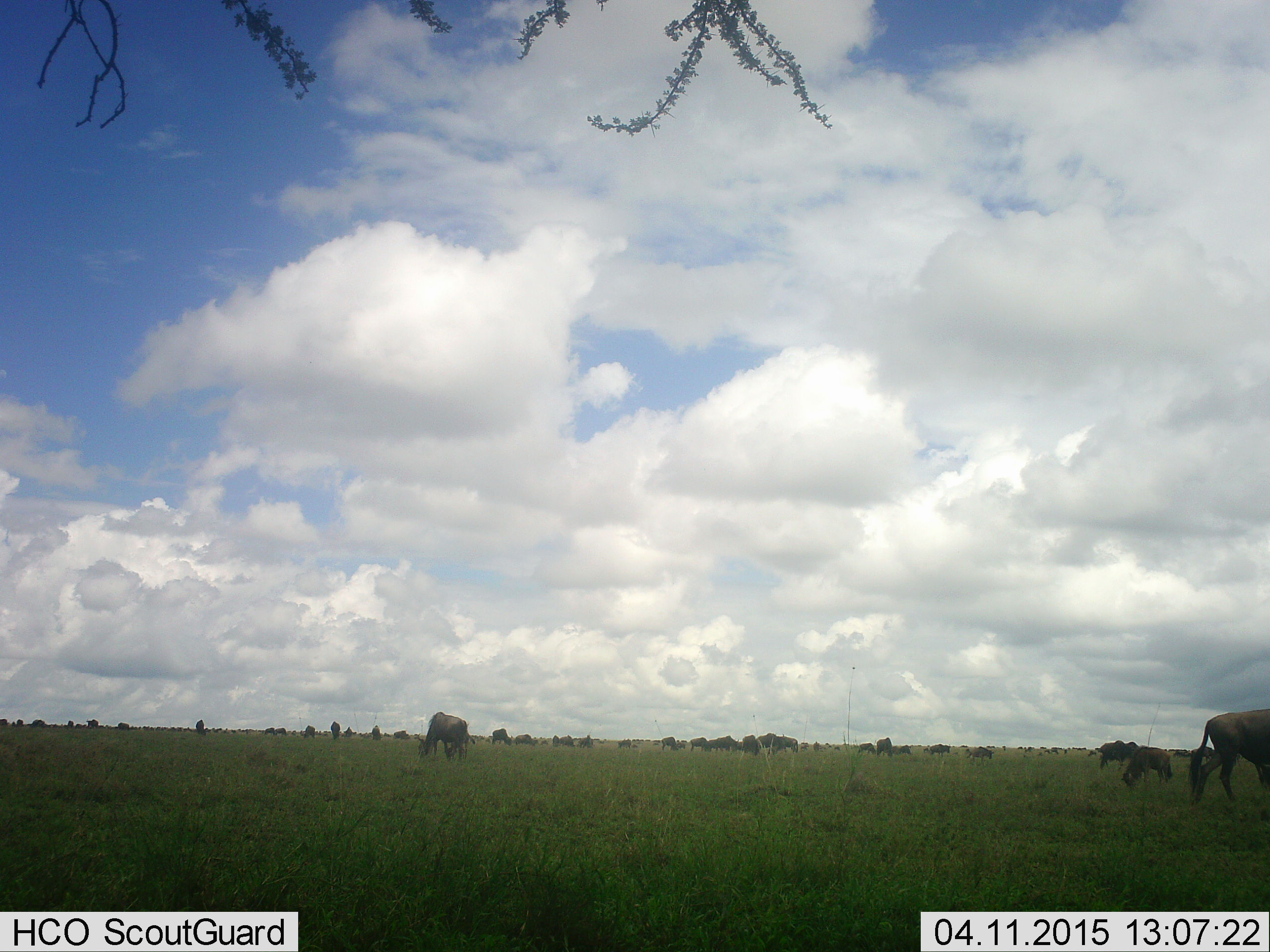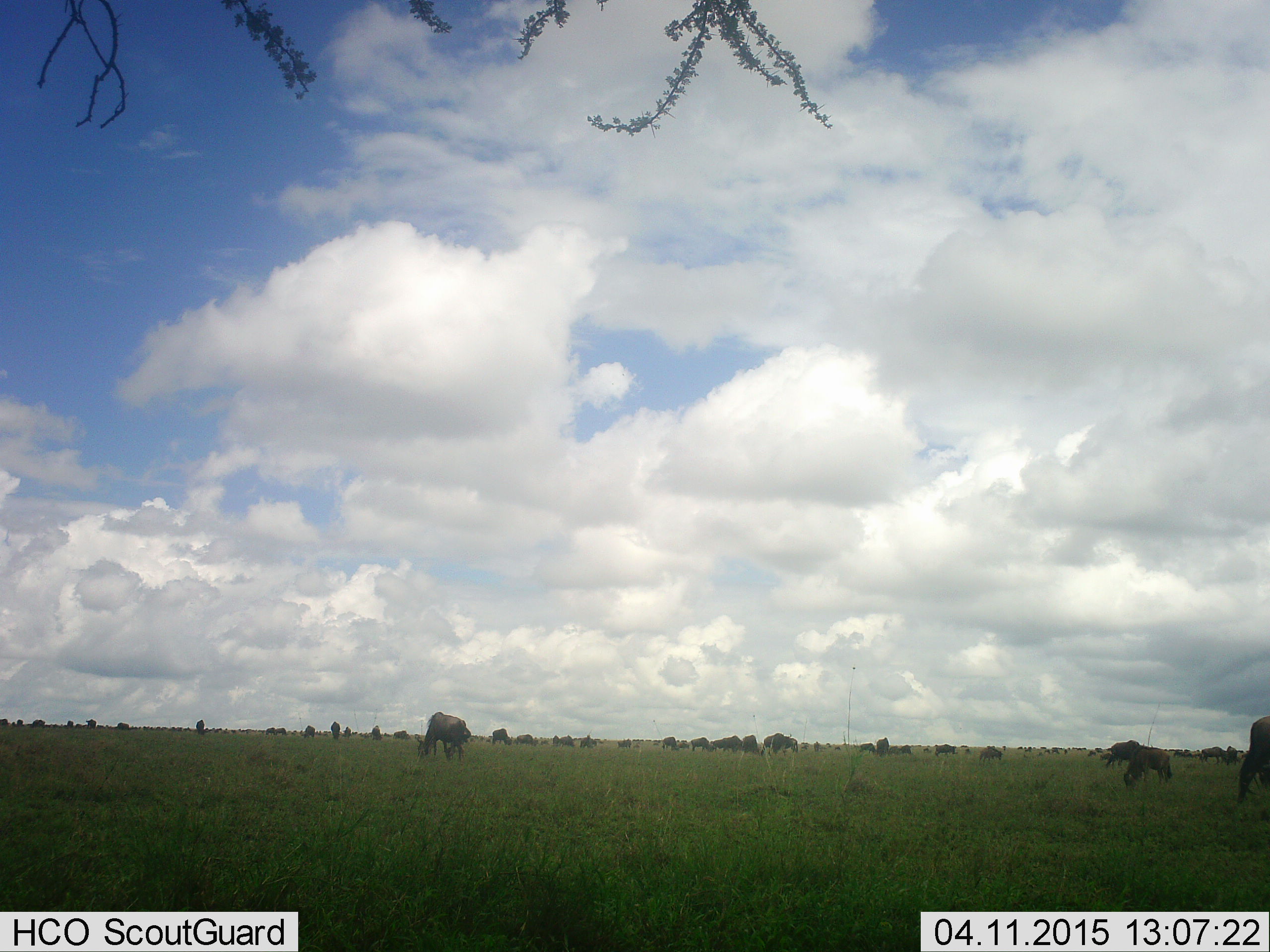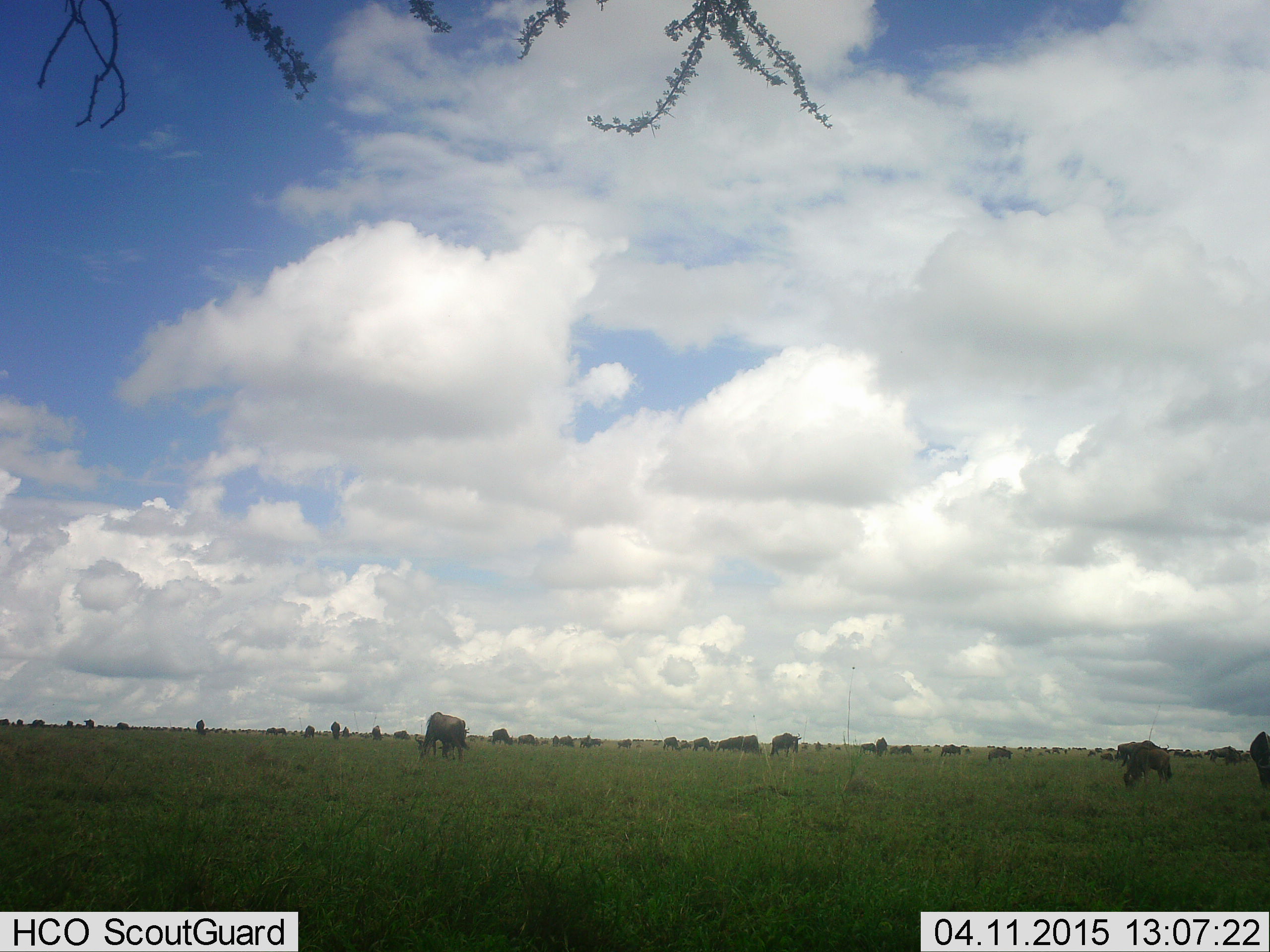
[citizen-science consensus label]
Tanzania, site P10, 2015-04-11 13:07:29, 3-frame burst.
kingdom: Animalia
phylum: Chordata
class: Mammalia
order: Artiodactyla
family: Bovidae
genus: Connochaetes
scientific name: Connochaetes taurinus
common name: blue wildebeest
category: wildebeest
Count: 11-50.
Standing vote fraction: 40%.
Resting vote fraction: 0%.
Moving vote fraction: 90%.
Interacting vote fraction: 0%.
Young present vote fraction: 0%.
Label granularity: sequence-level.